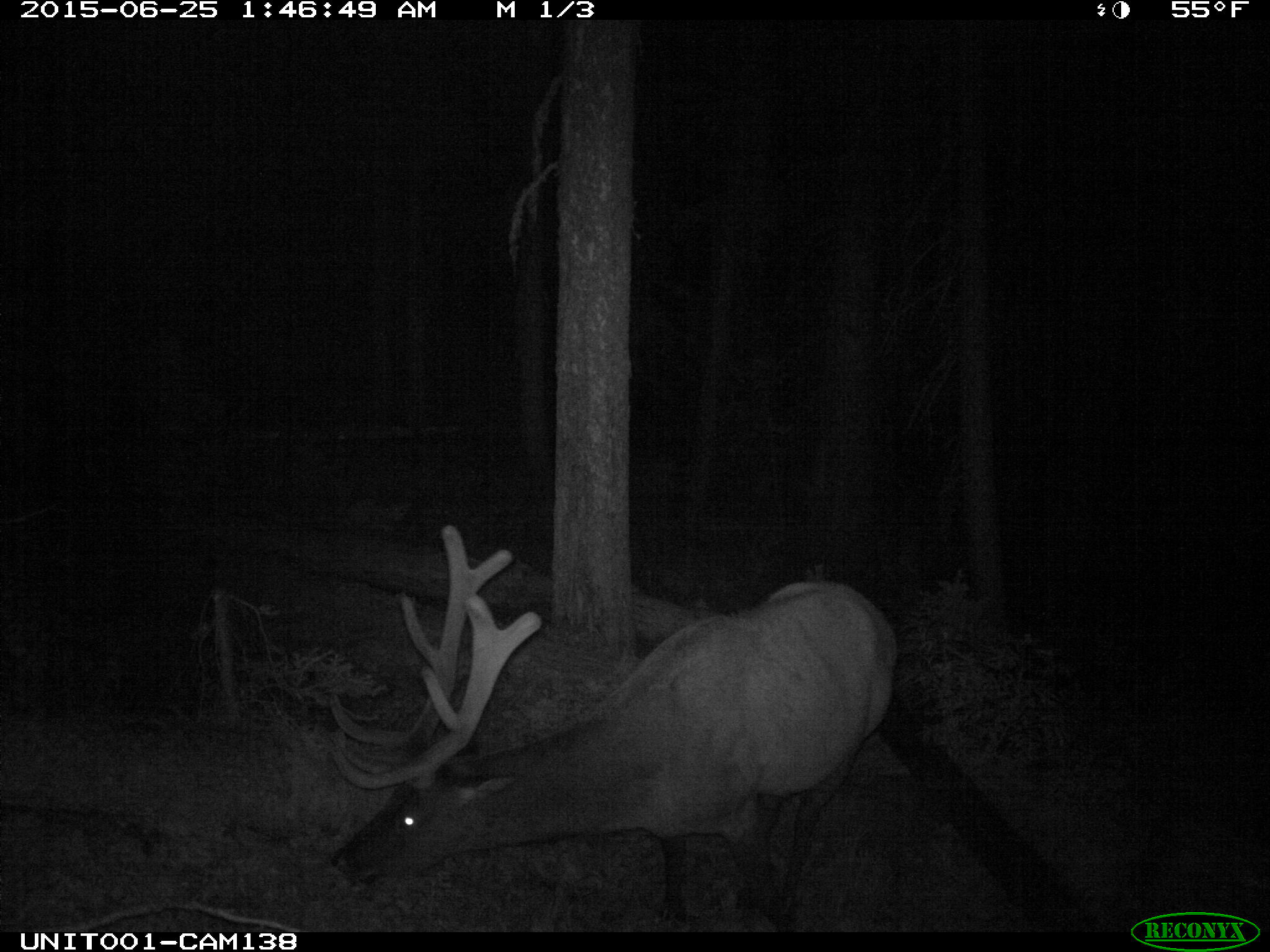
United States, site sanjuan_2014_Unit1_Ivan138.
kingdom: Animalia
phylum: Chordata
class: Mammalia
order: Artiodactyla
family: Cervidae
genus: Cervus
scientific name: Cervus elaphus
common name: red deer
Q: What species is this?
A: Cervus elaphus (red deer).